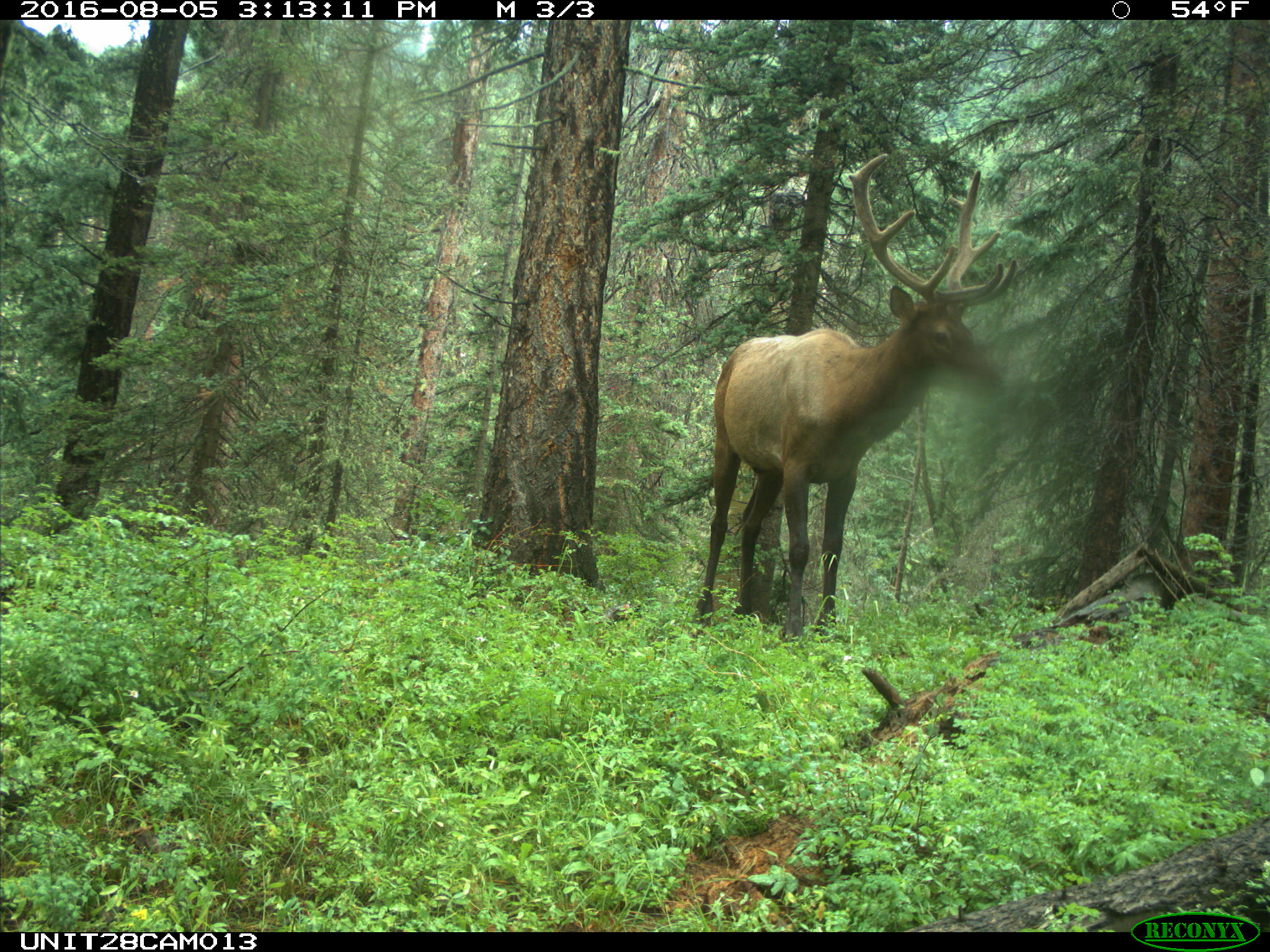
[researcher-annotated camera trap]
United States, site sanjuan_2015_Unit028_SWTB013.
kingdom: Animalia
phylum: Chordata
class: Mammalia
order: Artiodactyla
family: Cervidae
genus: Cervus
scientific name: Cervus elaphus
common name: red deer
Cervus elaphus (red deer).